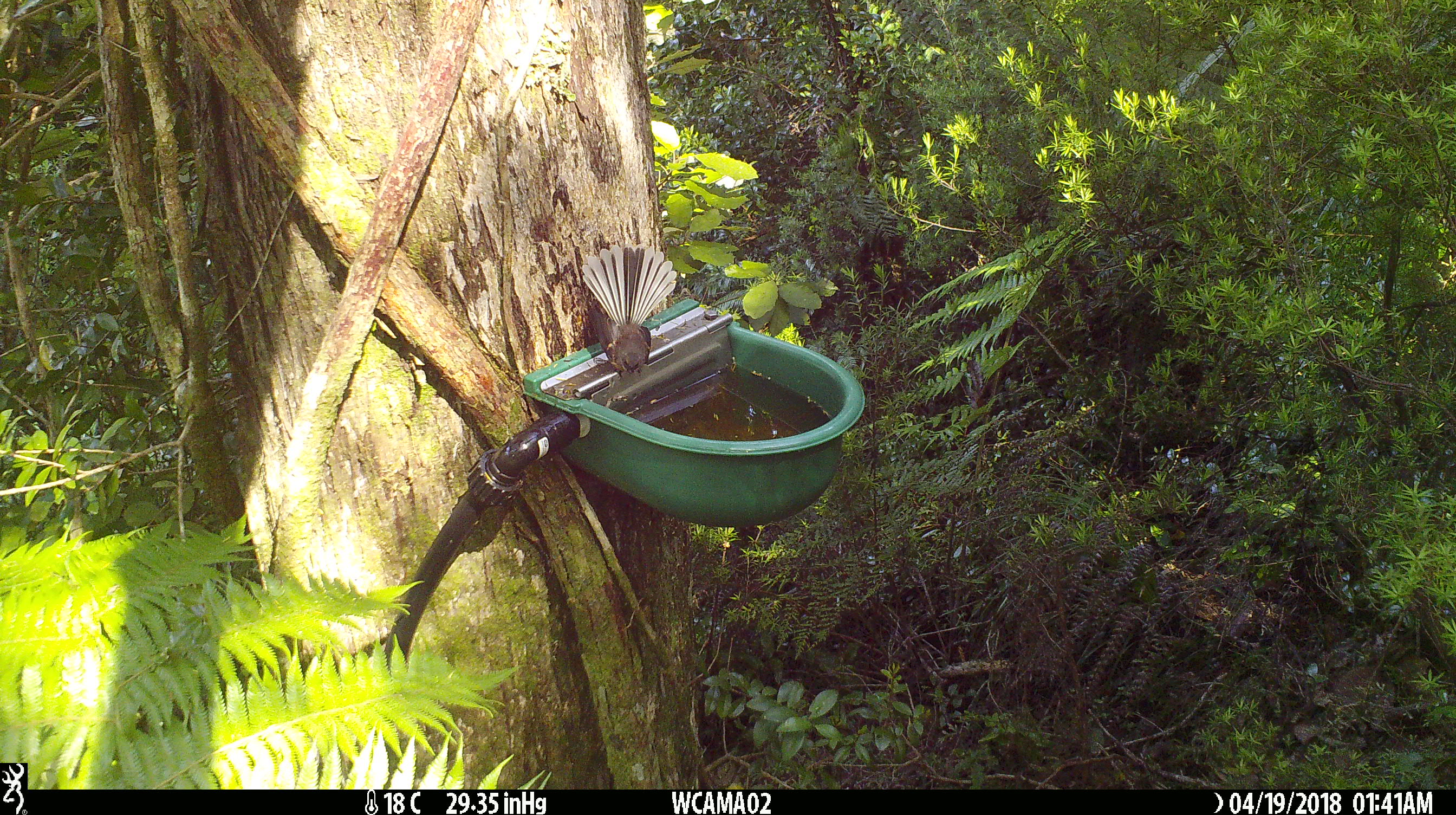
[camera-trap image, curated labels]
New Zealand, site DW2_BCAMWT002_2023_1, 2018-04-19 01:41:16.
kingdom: Animalia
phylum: Chordata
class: Aves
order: Passeriformes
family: Rhipiduridae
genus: Rhipidura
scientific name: Rhipidura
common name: fantails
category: fantail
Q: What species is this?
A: Fantail (fantails) (Rhipidura).